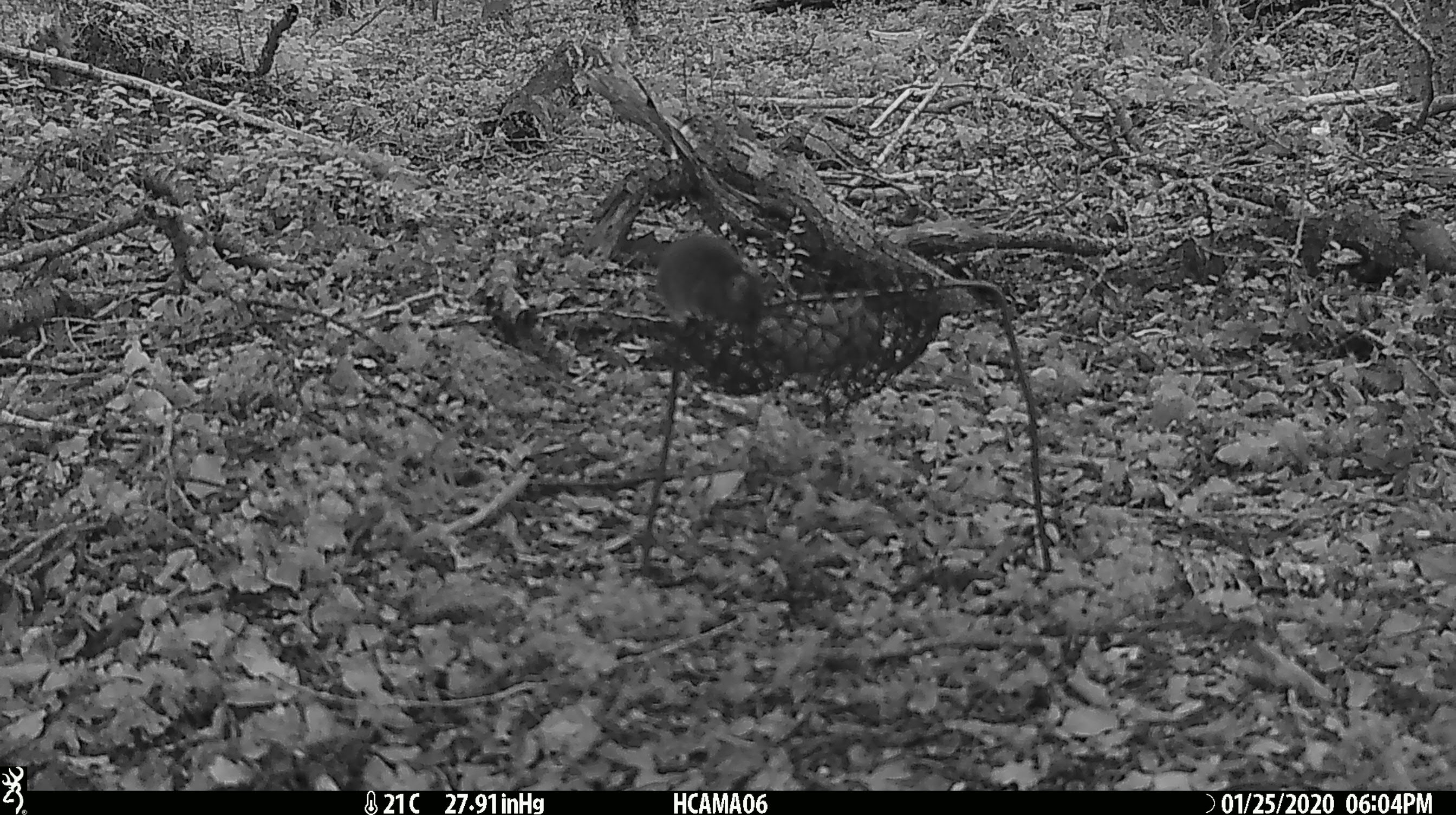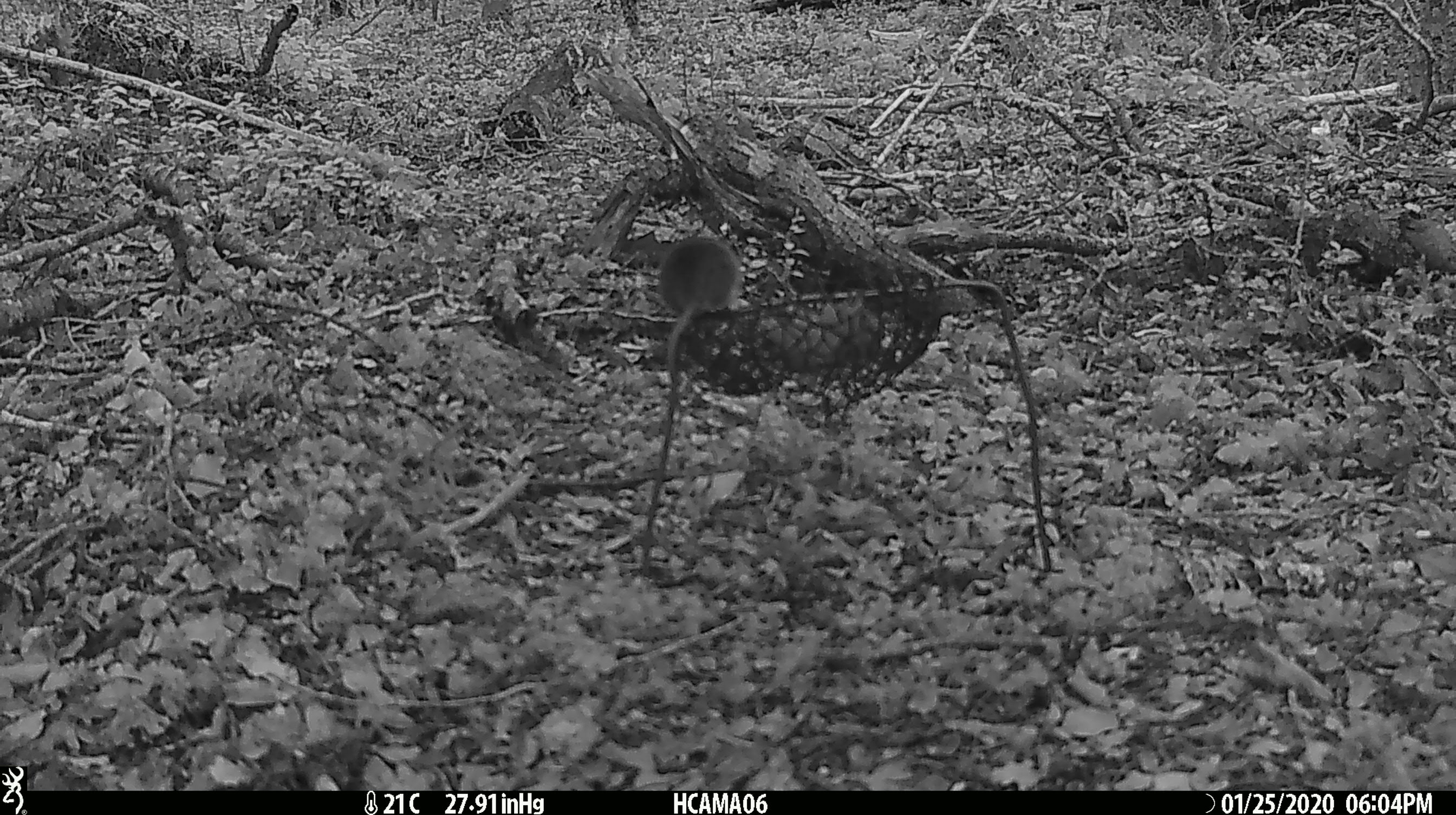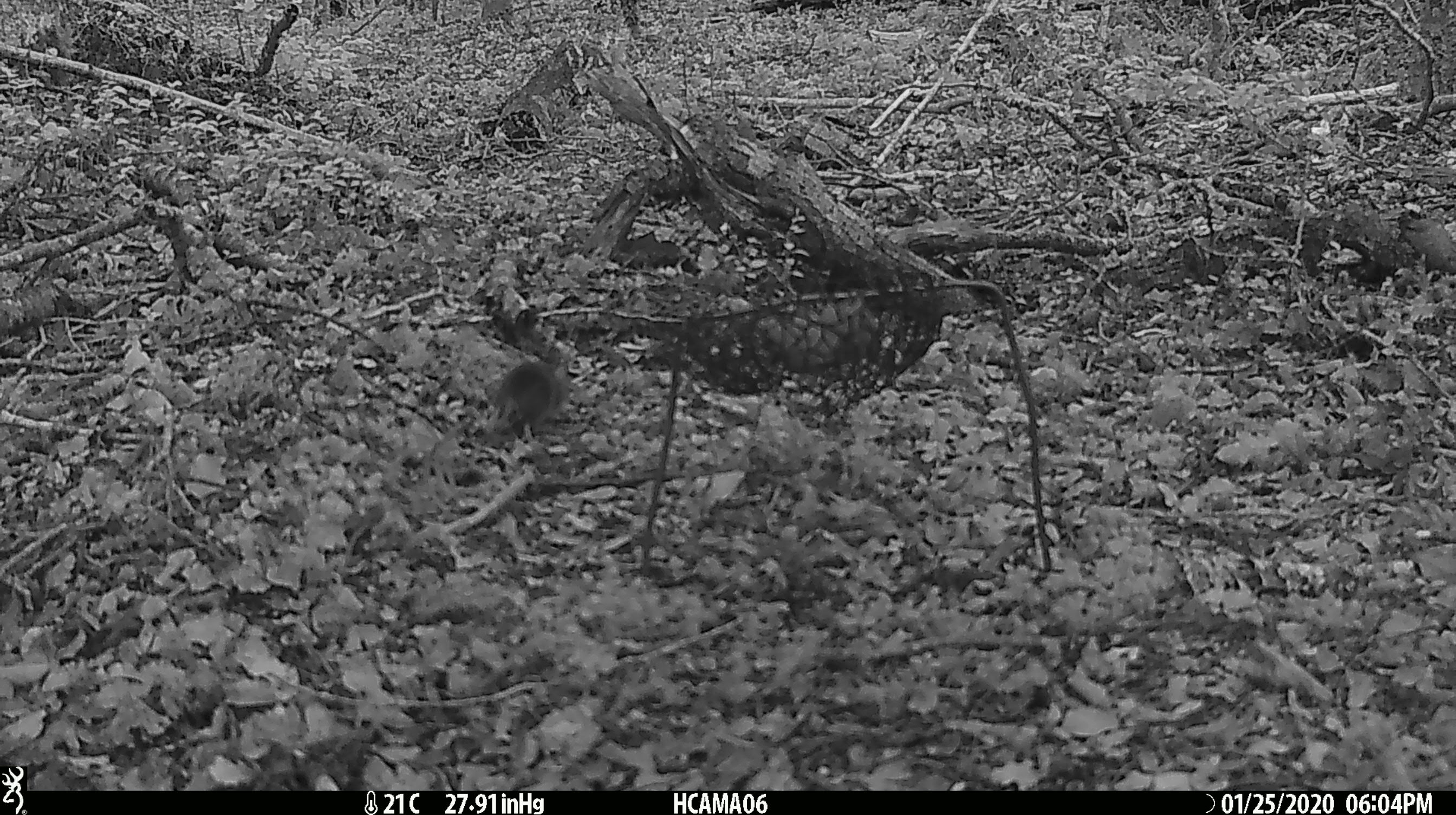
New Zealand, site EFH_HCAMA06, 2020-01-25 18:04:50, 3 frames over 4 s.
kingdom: Animalia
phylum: Chordata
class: Mammalia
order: Rodentia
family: Muridae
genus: Mus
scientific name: Mus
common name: mouse